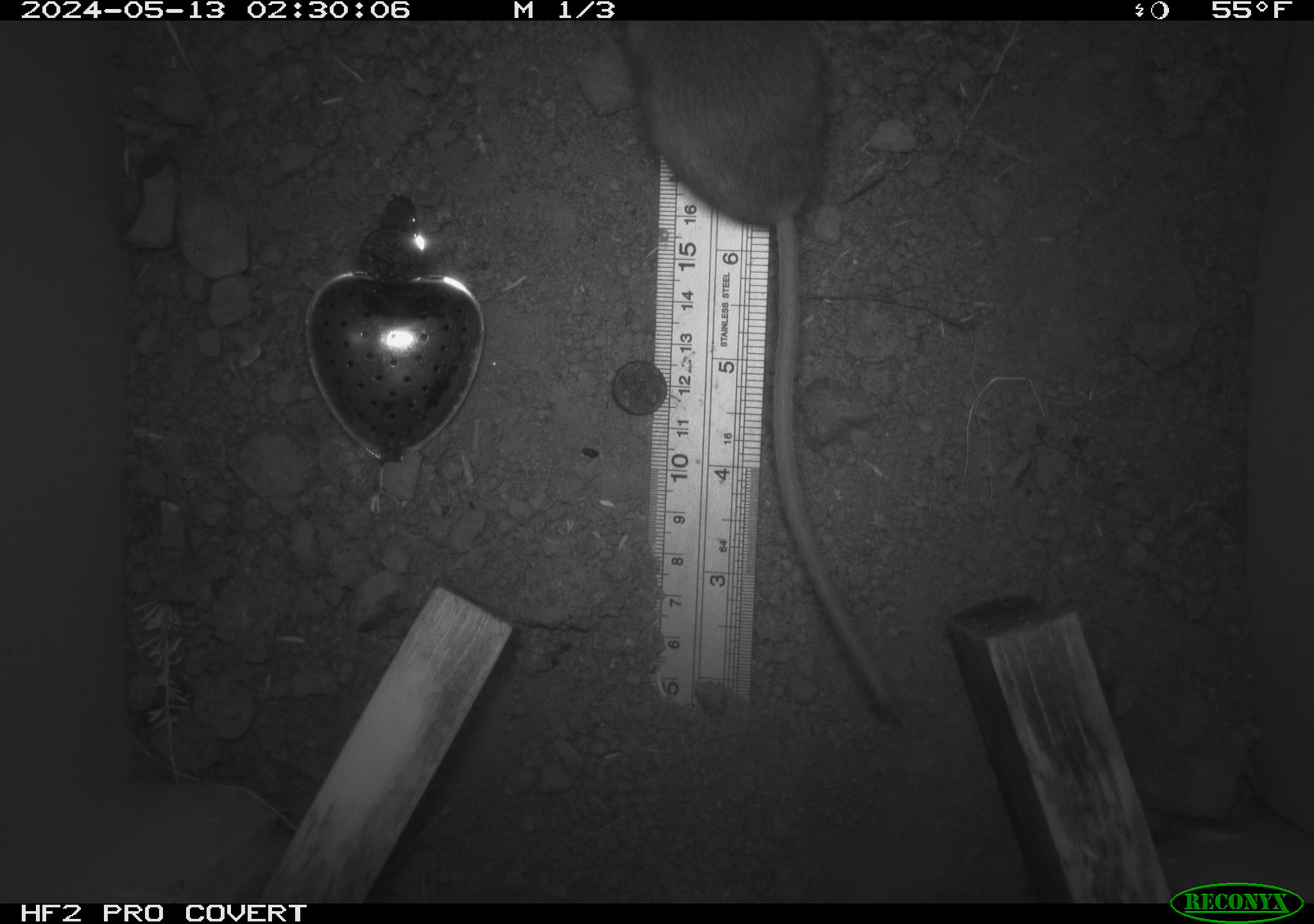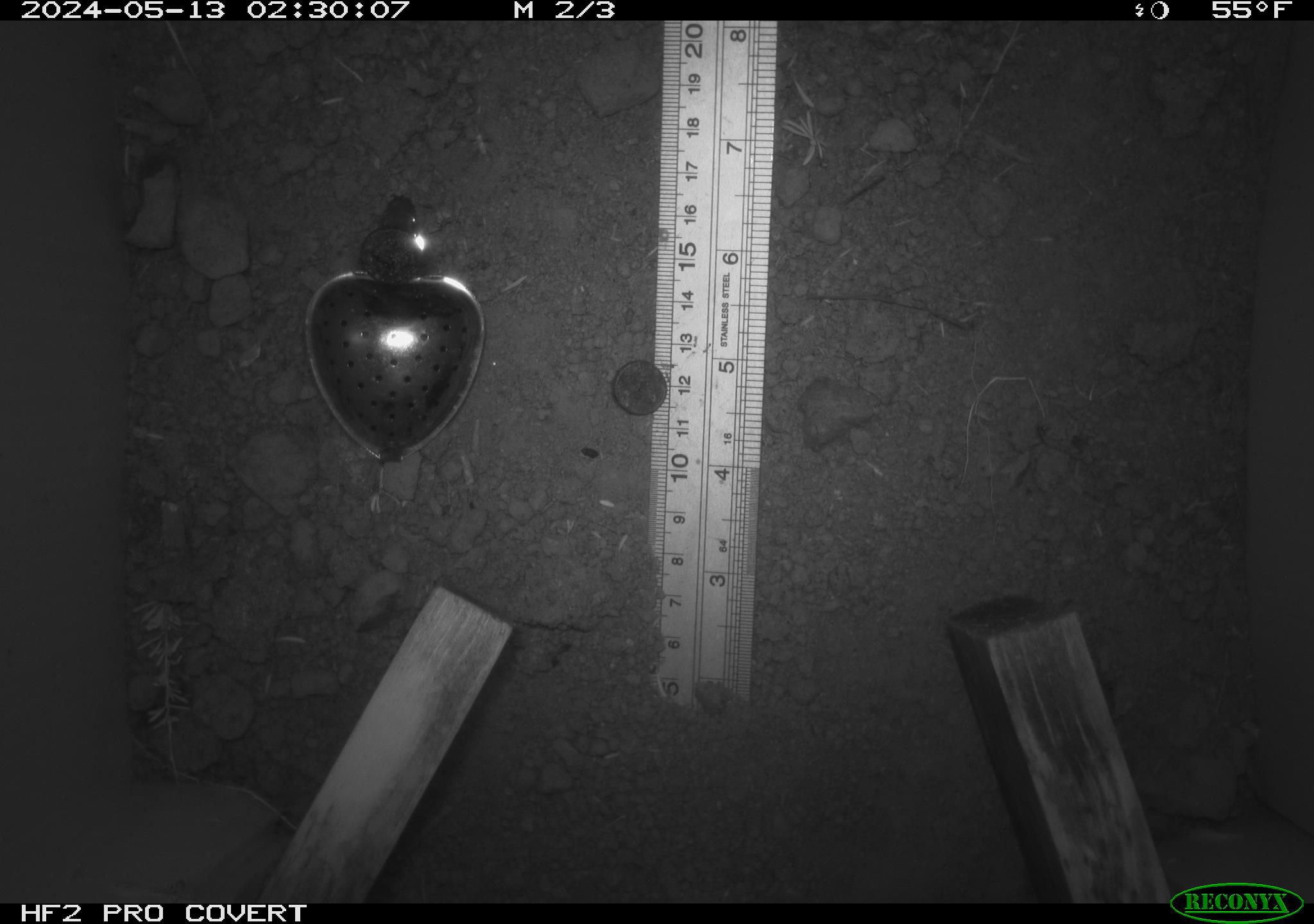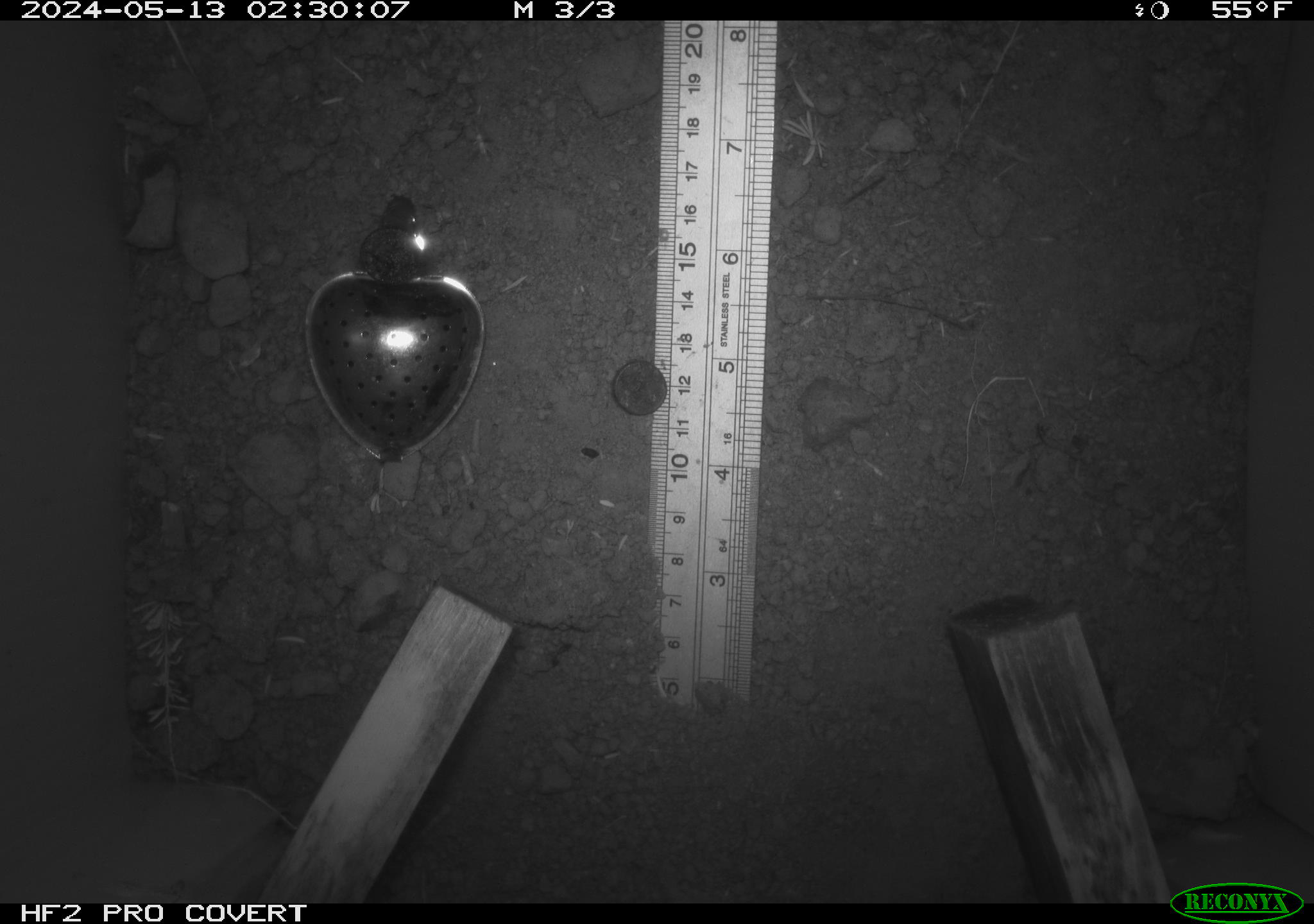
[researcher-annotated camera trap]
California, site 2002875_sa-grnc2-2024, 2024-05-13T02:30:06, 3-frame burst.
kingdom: Animalia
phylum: Chordata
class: Mammalia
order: Rodentia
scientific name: Rodentia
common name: rodent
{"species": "rodent (Rodentia)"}